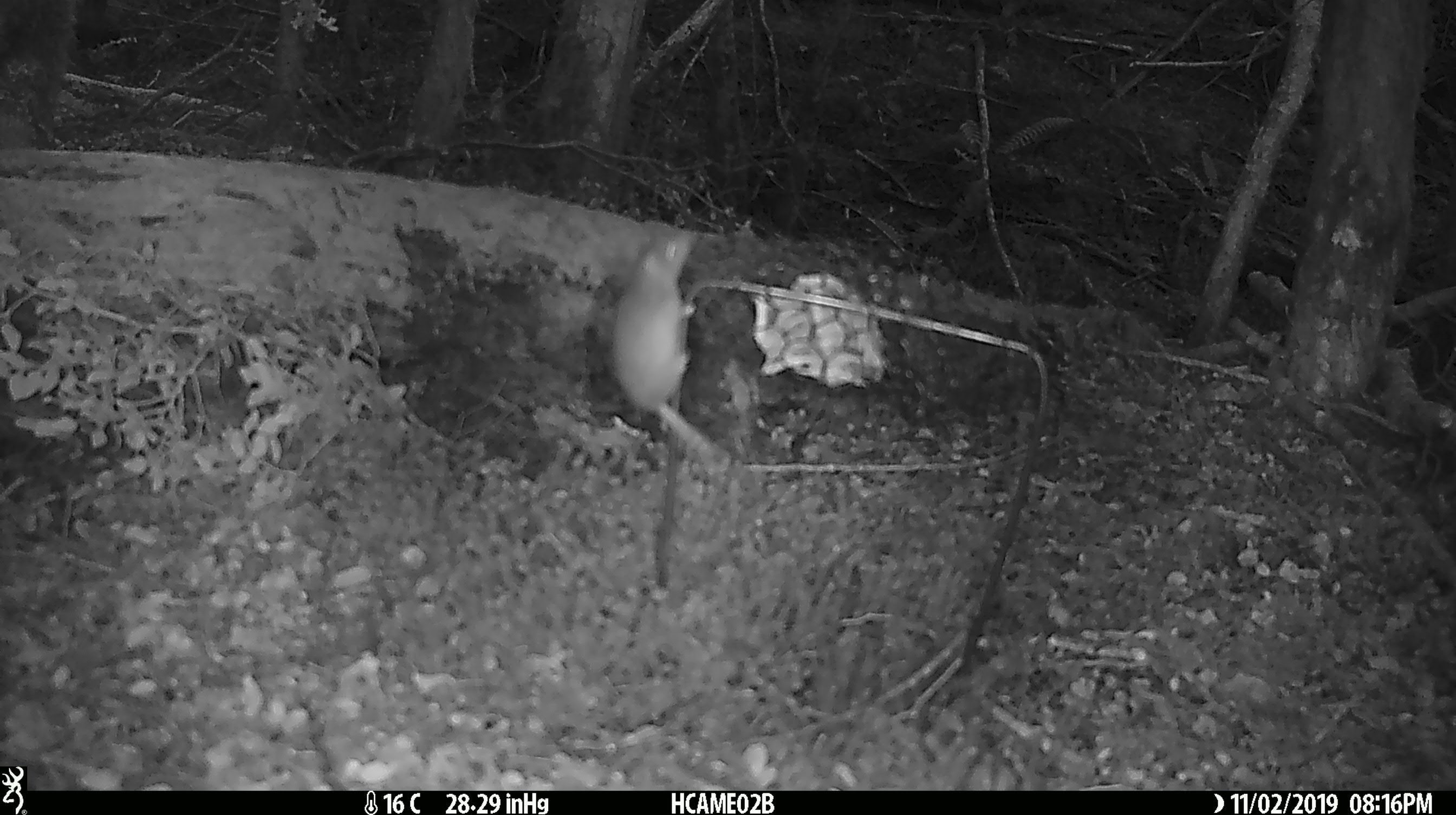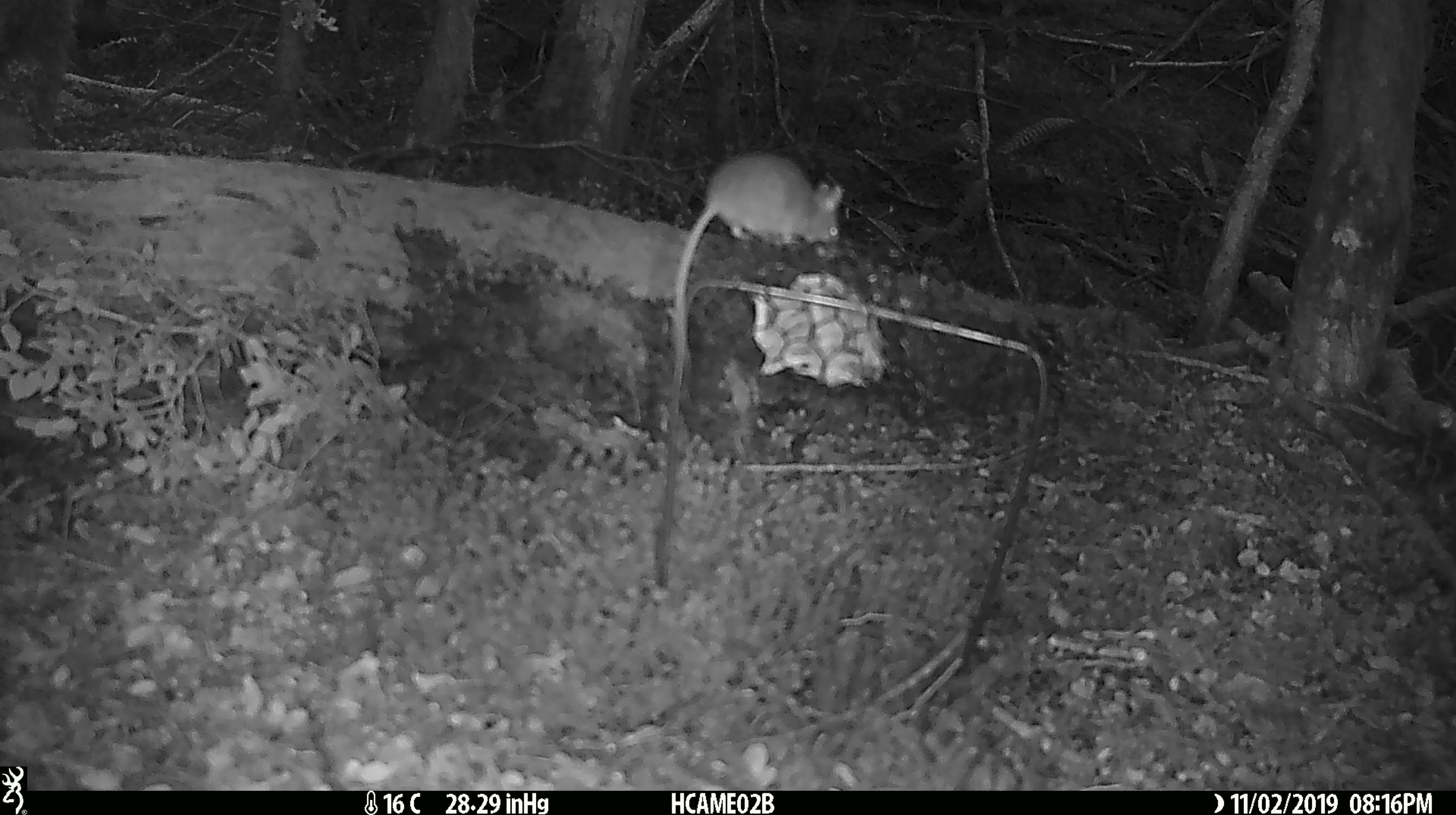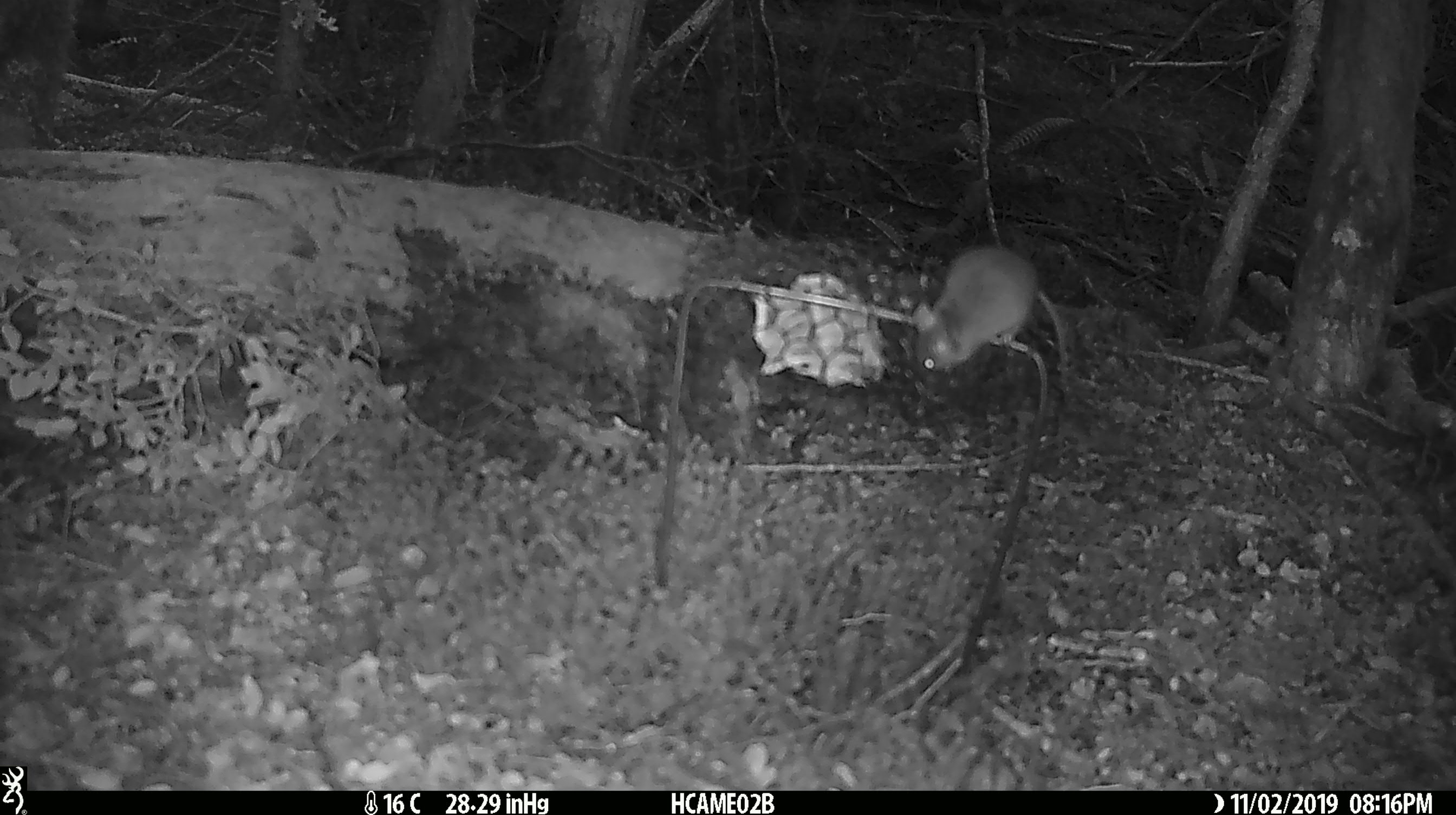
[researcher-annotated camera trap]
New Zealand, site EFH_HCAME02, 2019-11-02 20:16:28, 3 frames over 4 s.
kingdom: Animalia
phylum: Chordata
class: Mammalia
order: Rodentia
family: Muridae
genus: Mus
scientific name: Mus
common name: mouse